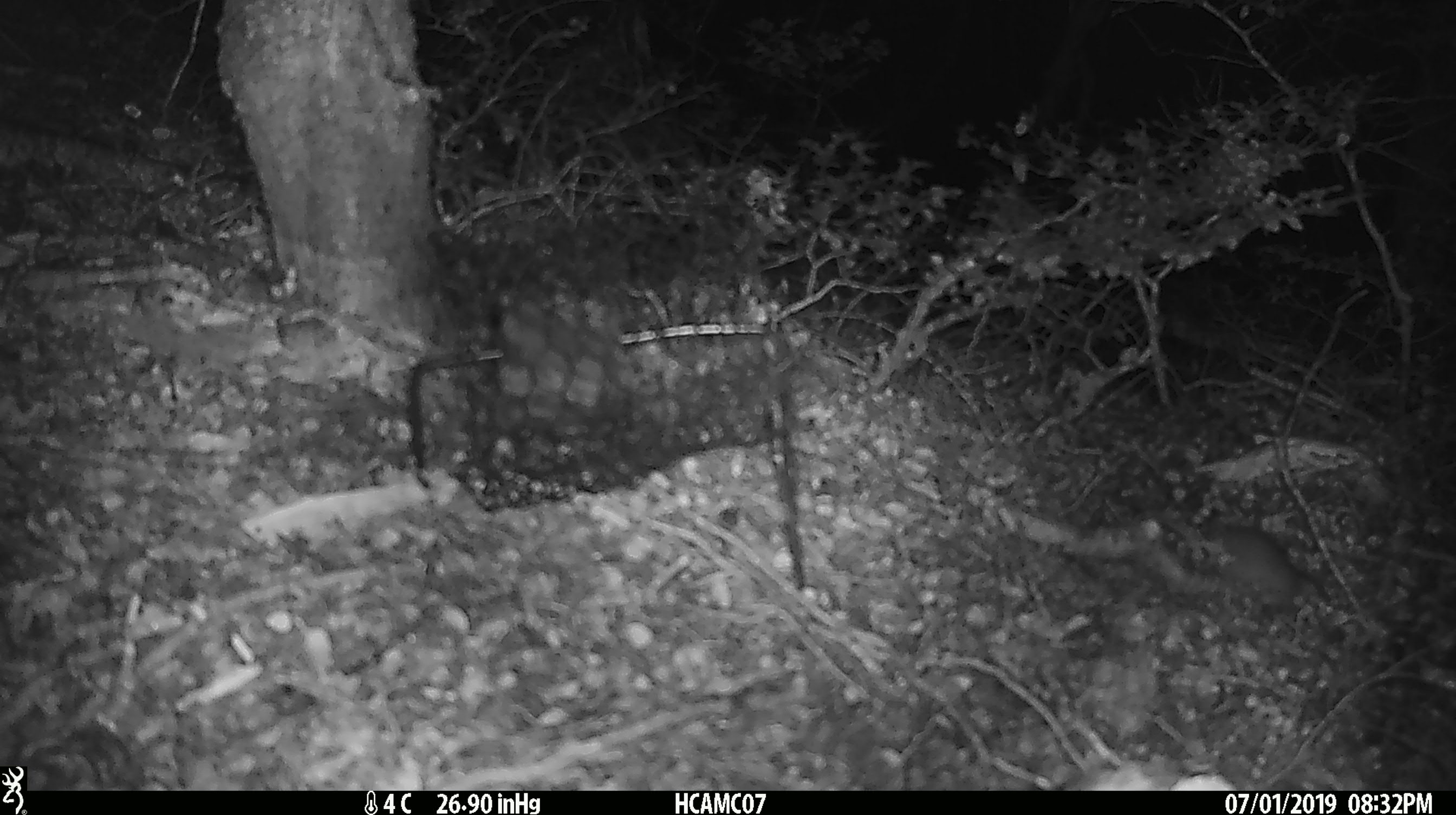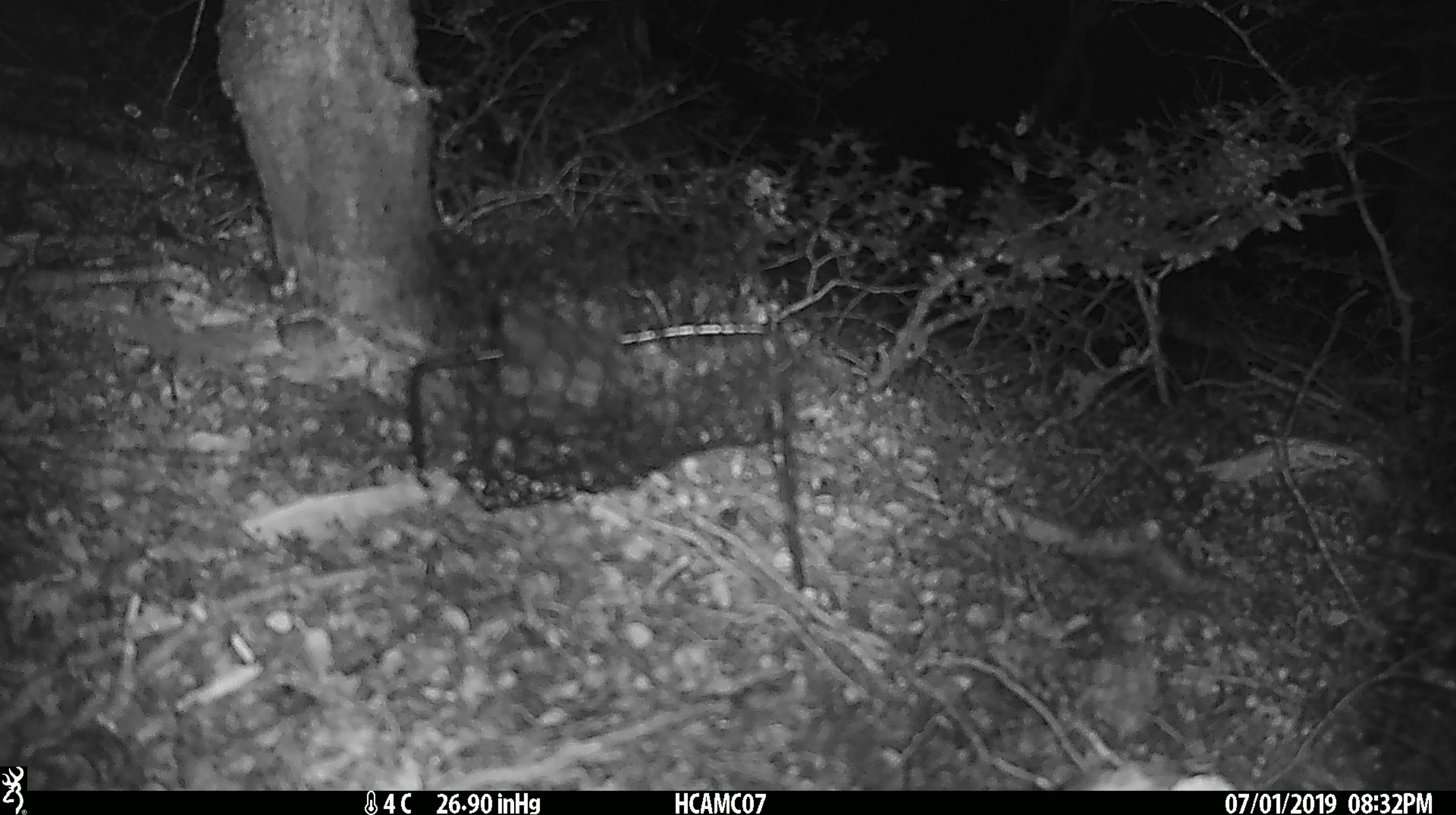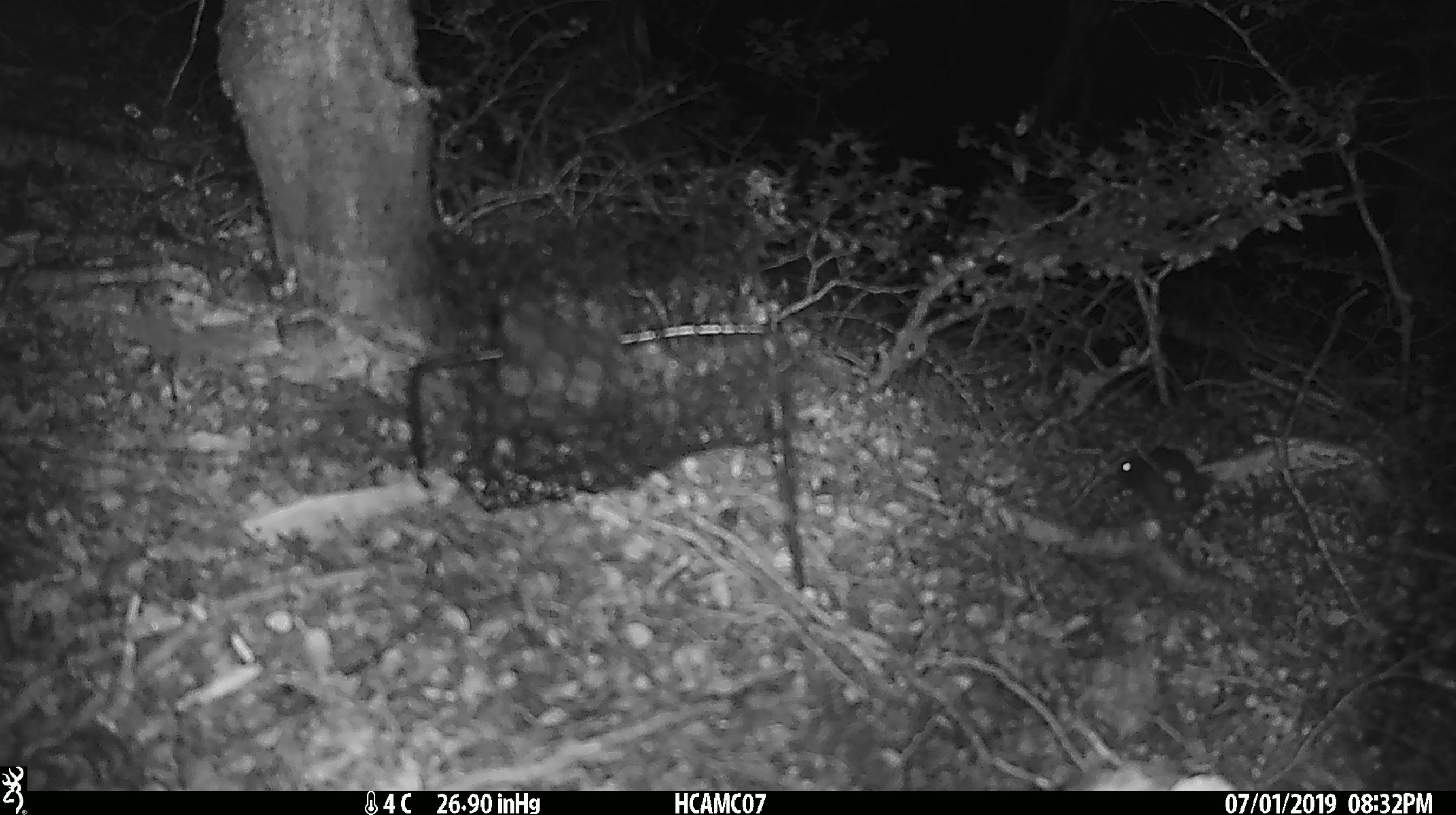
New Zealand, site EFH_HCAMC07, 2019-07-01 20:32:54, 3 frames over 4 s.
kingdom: Animalia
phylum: Chordata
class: Mammalia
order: Rodentia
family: Muridae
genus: Mus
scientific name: Mus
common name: mouse